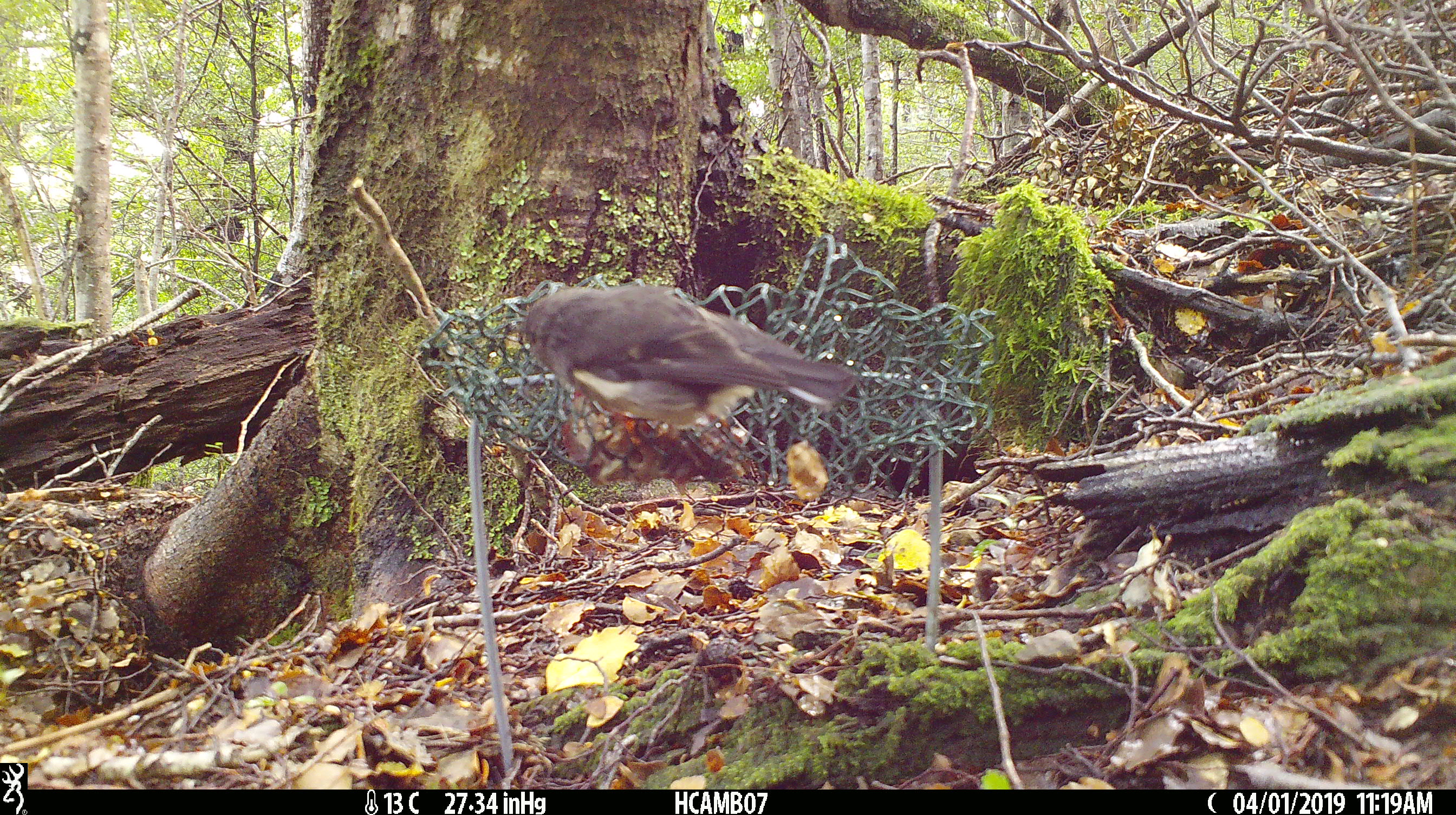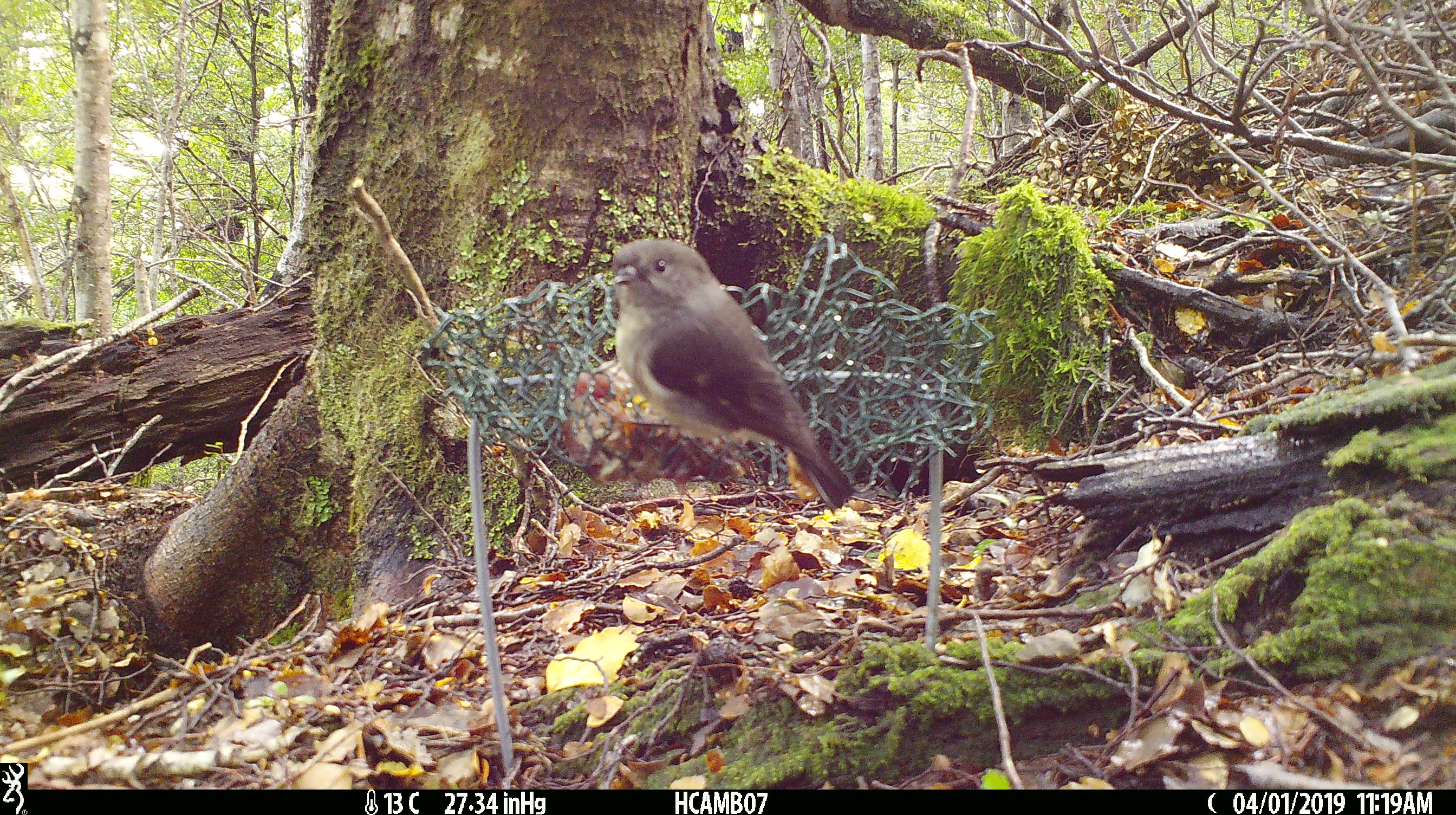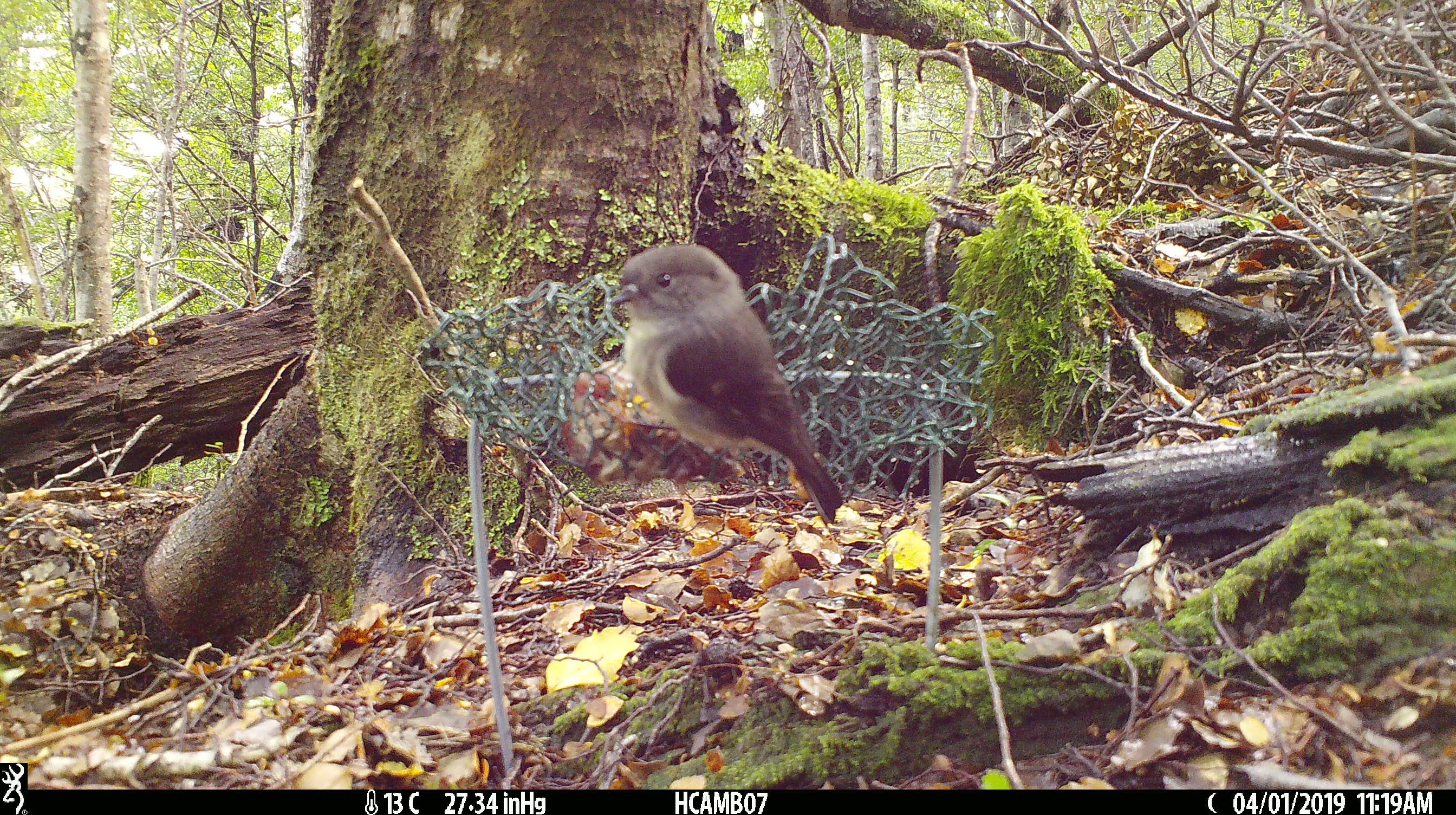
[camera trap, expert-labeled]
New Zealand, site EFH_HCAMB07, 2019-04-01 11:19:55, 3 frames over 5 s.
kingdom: Animalia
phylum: Chordata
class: Aves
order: Passeriformes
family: Petroicidae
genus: Petroica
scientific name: Petroica macrocephala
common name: tomtit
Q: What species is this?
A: Tomtit (Petroica macrocephala).